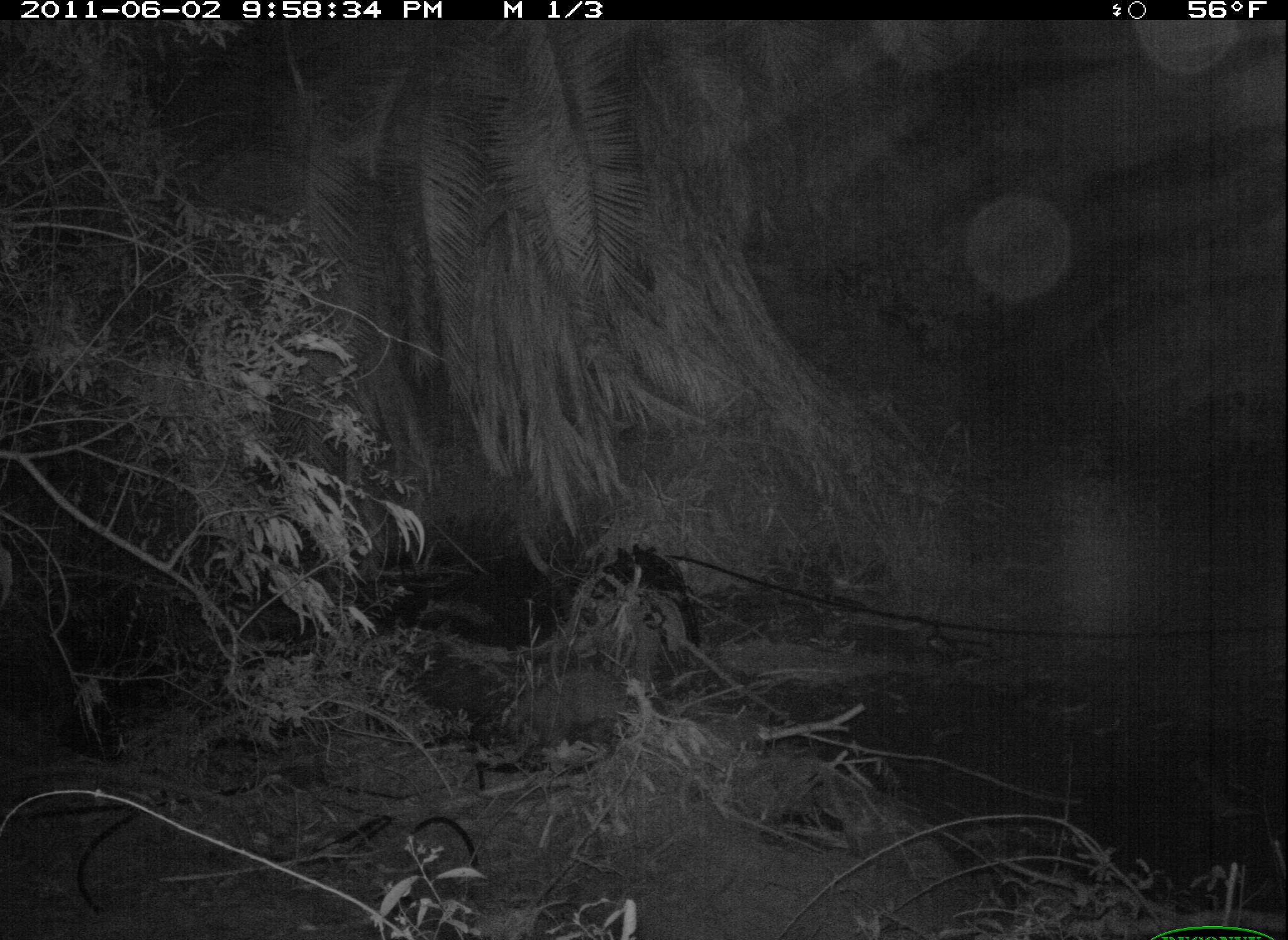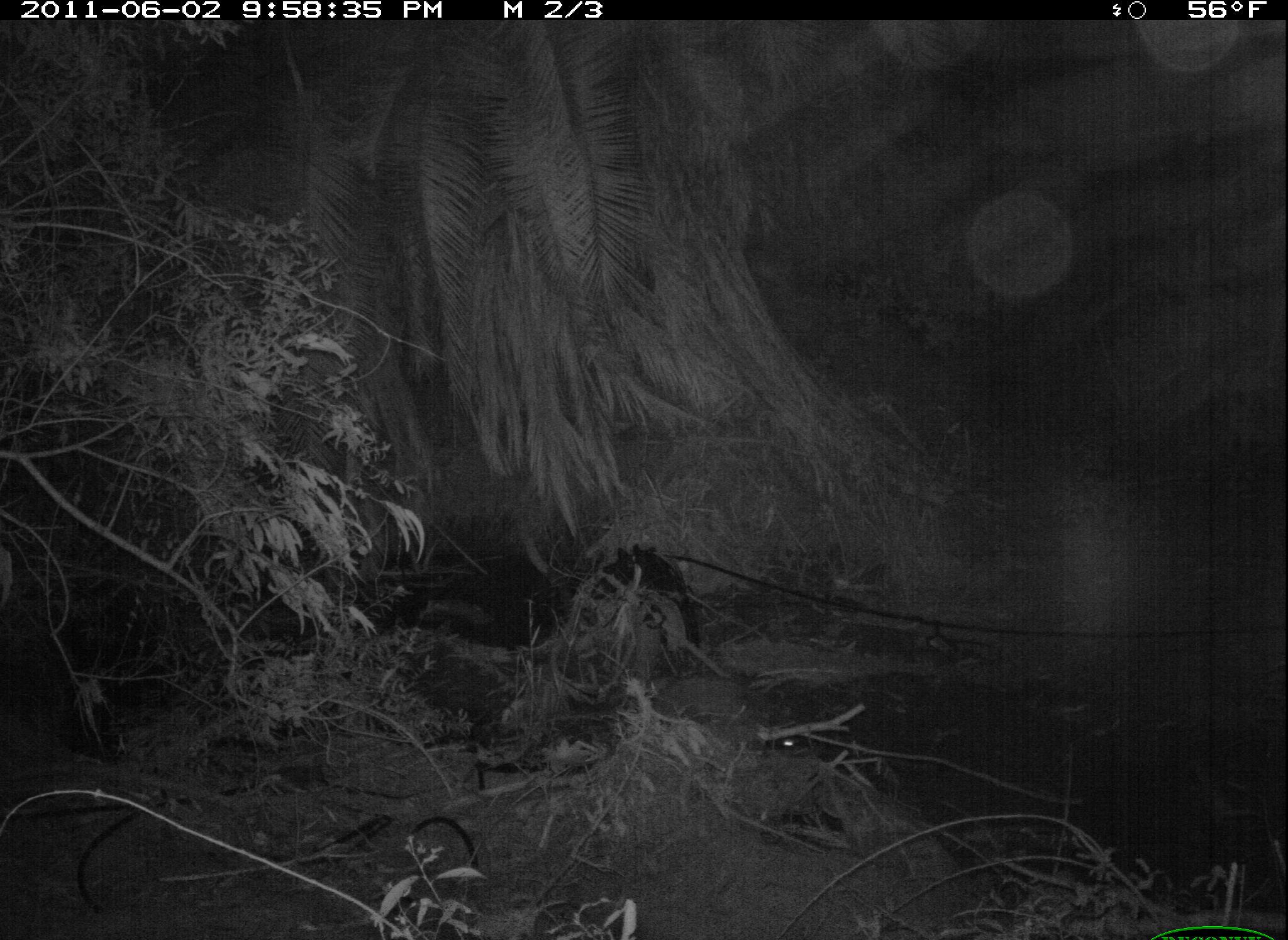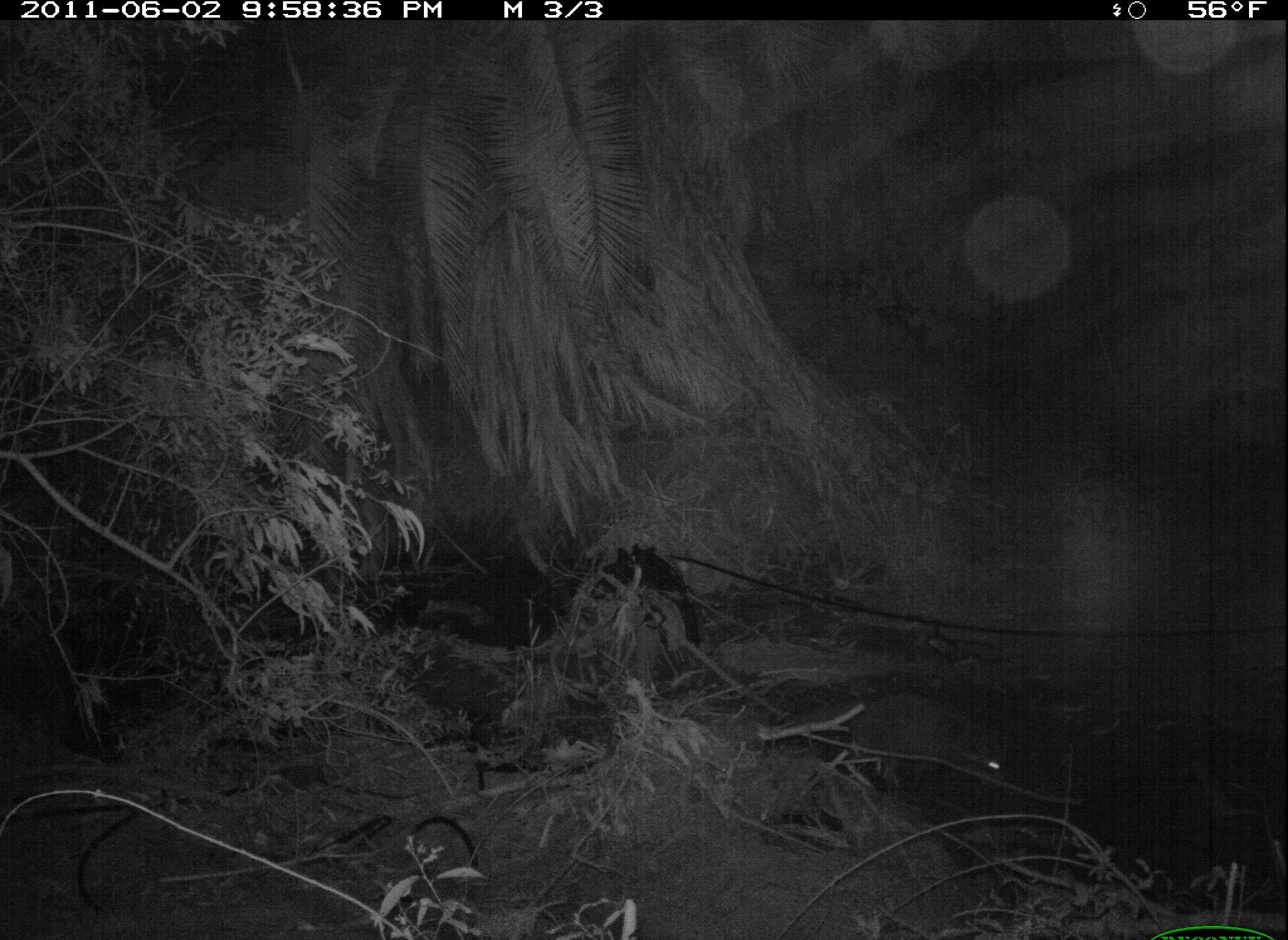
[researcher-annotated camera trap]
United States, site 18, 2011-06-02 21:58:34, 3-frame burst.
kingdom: Animalia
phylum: Chordata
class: Mammalia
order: Carnivora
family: Procyonidae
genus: Procyon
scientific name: Procyon lotor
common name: raccoon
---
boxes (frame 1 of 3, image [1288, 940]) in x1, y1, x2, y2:
raccoon: 509, 668, 632, 755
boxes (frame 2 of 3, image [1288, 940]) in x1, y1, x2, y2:
raccoon: 630, 674, 761, 747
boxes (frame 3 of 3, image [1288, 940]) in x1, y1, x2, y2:
raccoon: 814, 693, 1006, 782